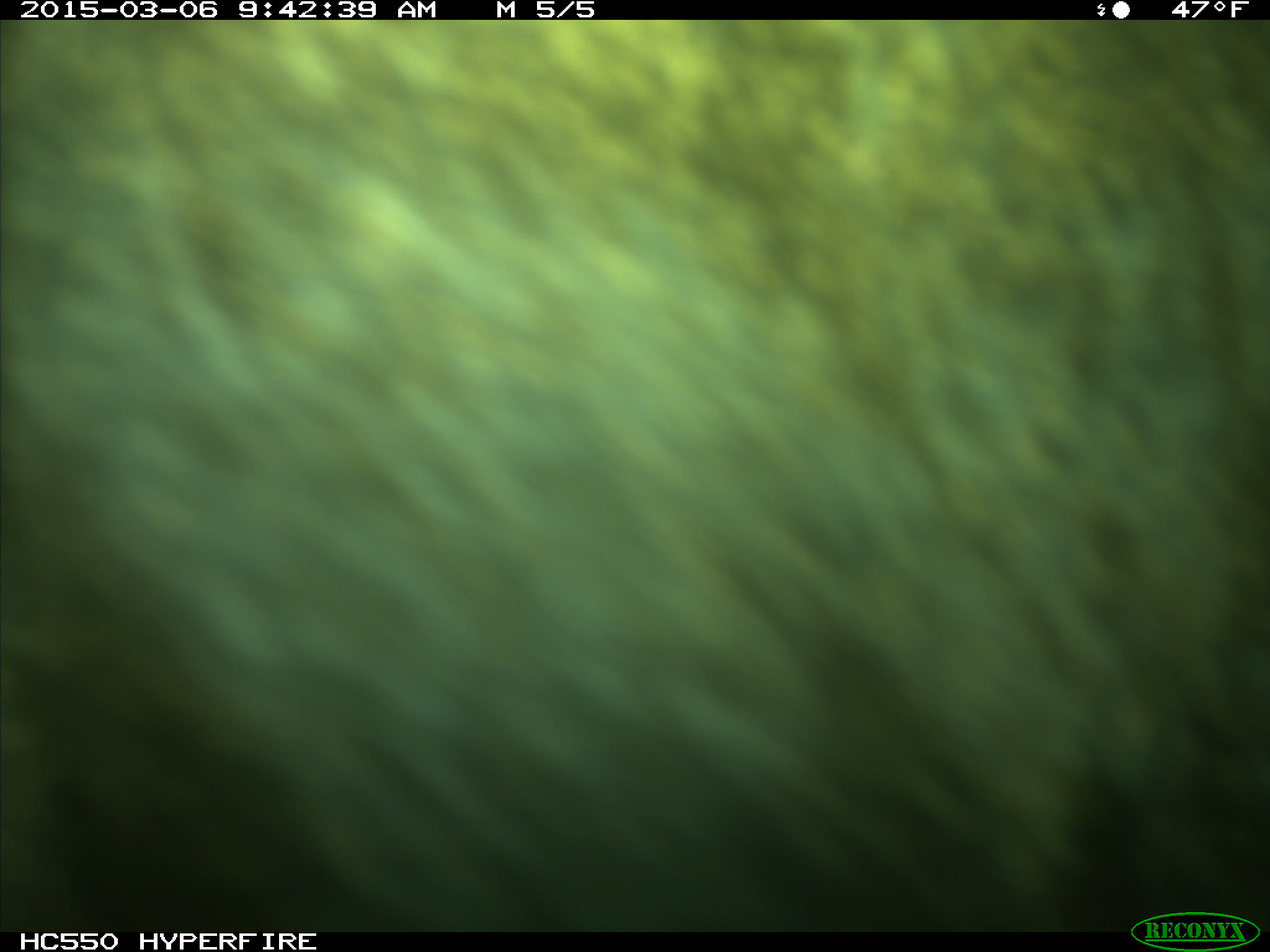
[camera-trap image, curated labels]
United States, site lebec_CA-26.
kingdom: Animalia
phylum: Chordata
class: Mammalia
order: Artiodactyla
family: Cervidae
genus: Cervus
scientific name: Cervus canadensis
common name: elk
Cervus canadensis (elk).